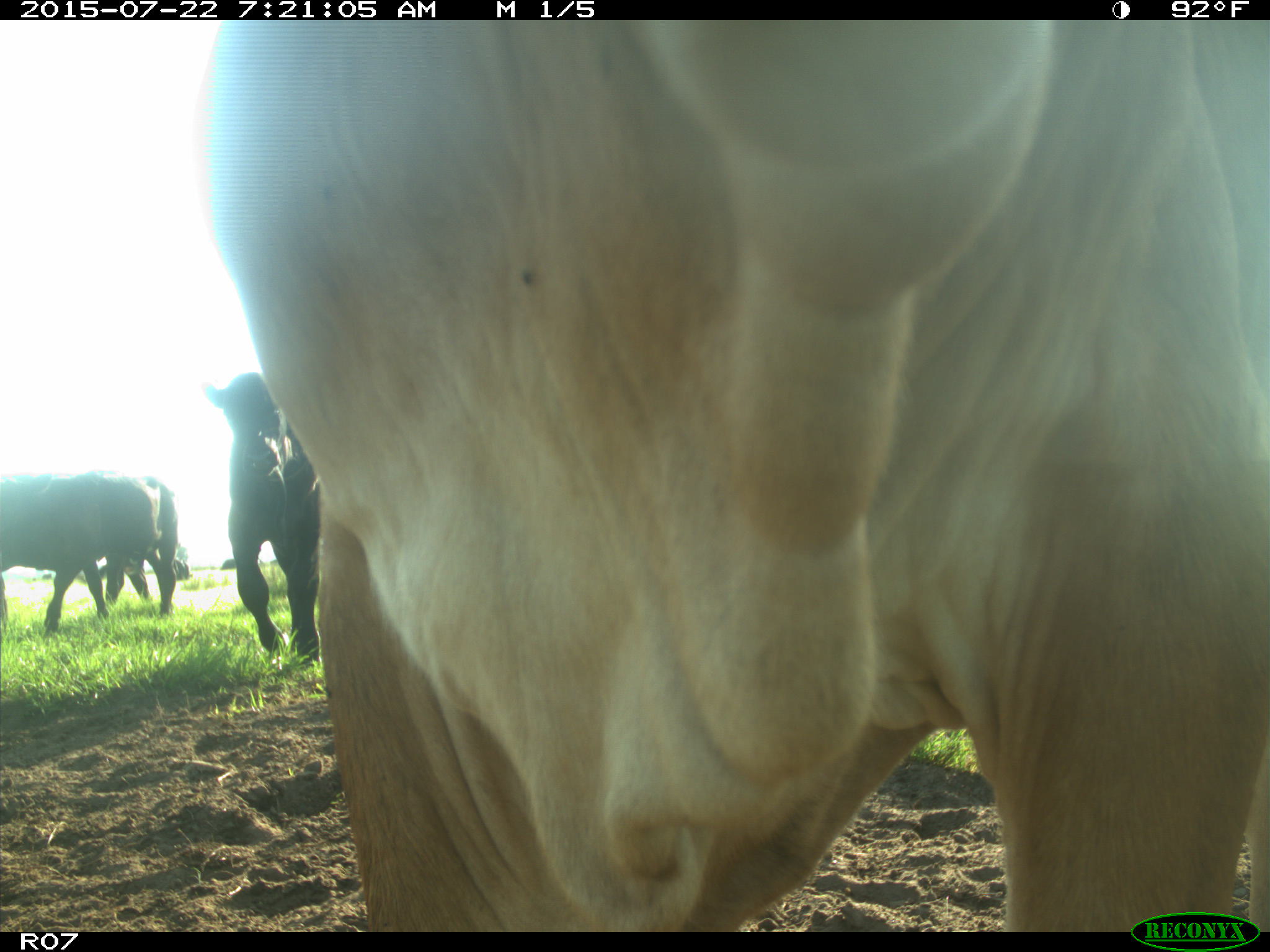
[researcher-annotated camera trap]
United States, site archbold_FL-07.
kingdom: Animalia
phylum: Chordata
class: Mammalia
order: Artiodactyla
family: Cervidae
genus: Odocoileus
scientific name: Odocoileus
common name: deer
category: unidentified deer